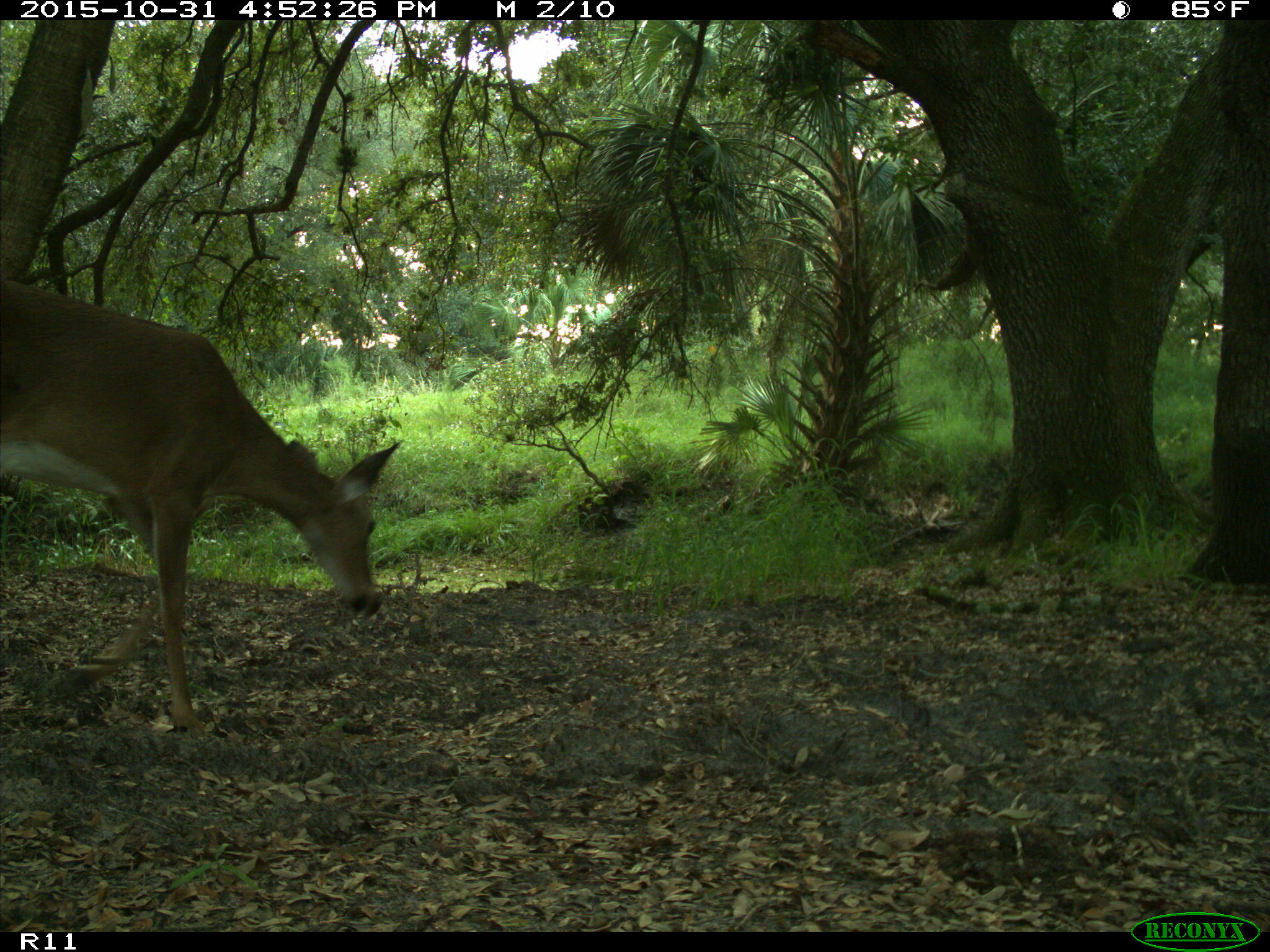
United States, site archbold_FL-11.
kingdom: Animalia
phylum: Chordata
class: Mammalia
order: Artiodactyla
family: Cervidae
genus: Odocoileus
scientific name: Odocoileus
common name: deer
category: unidentified deer